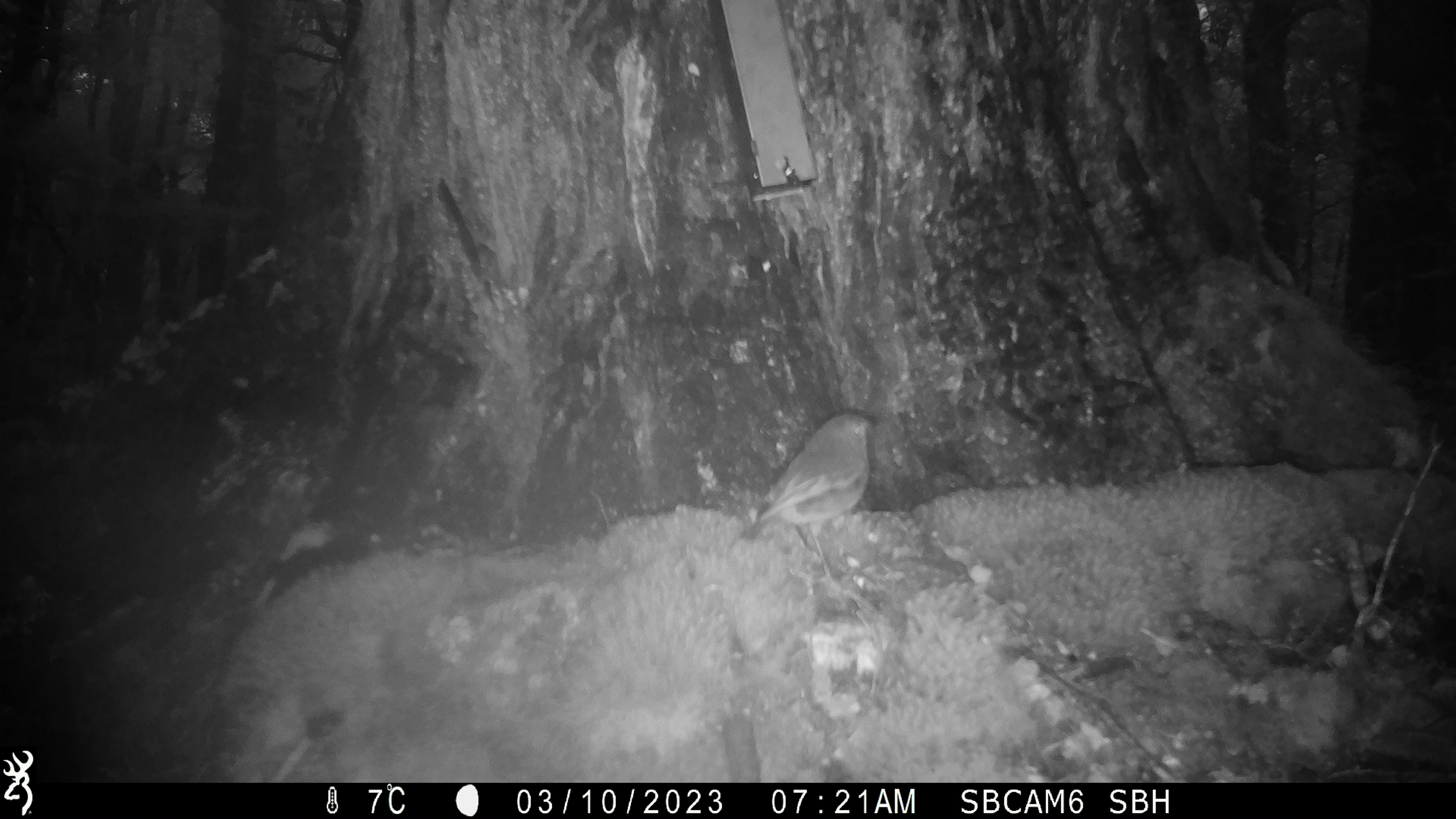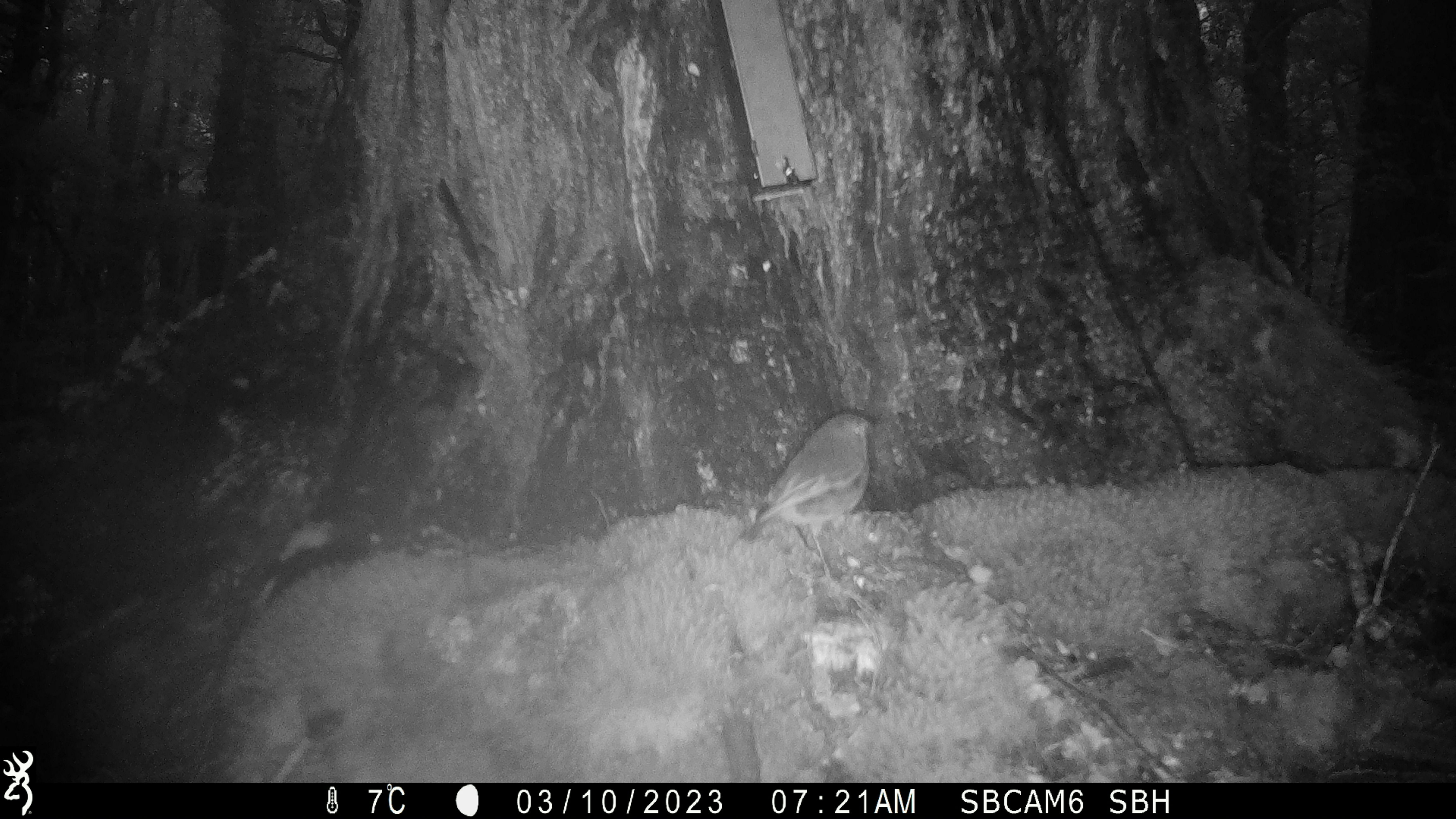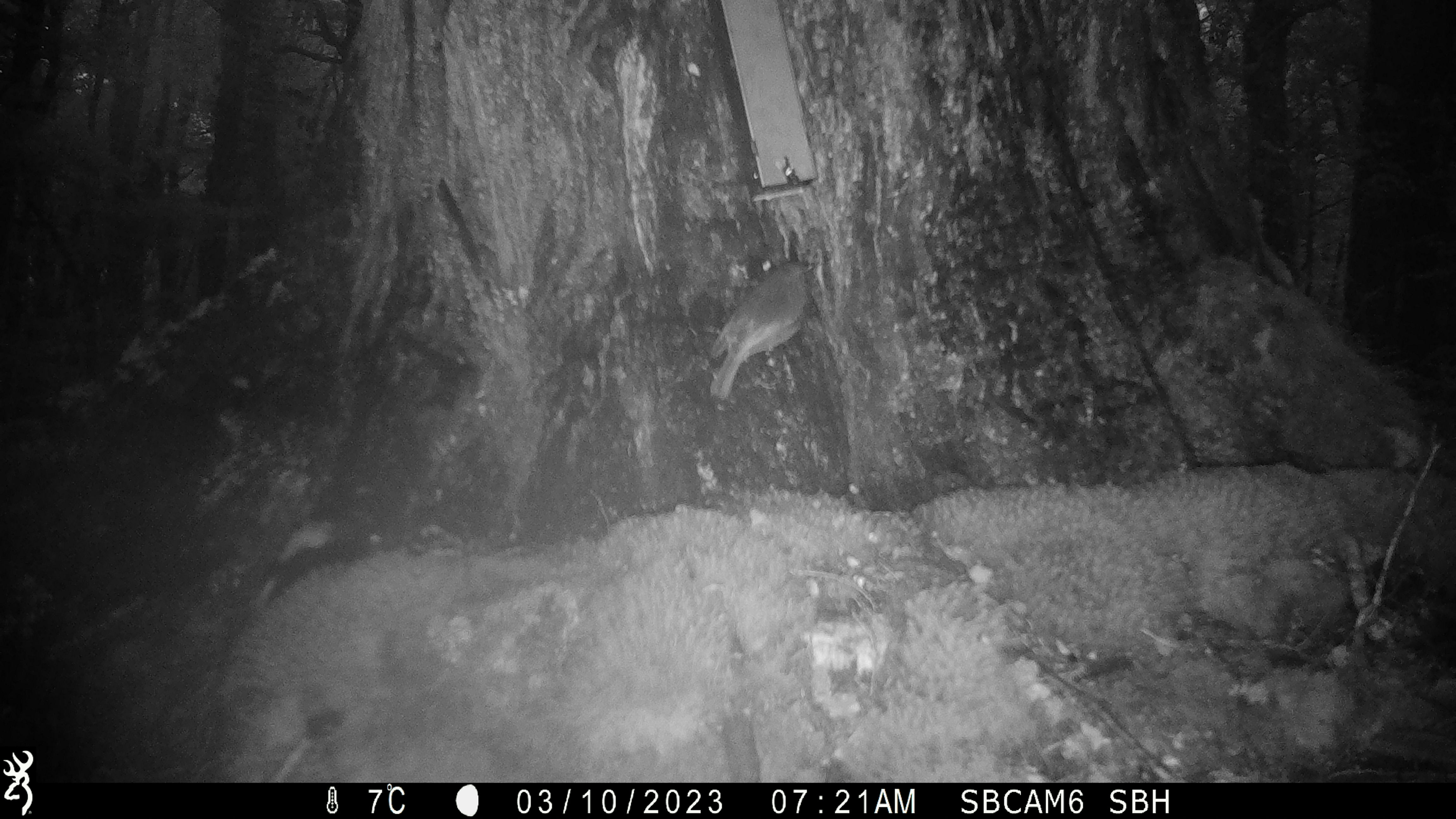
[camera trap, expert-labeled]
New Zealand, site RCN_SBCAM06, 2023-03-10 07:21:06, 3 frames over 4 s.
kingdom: Animalia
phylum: Chordata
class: Aves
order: Passeriformes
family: Petroicidae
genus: Petroica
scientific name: Petroica australis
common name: new zealand robin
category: robin